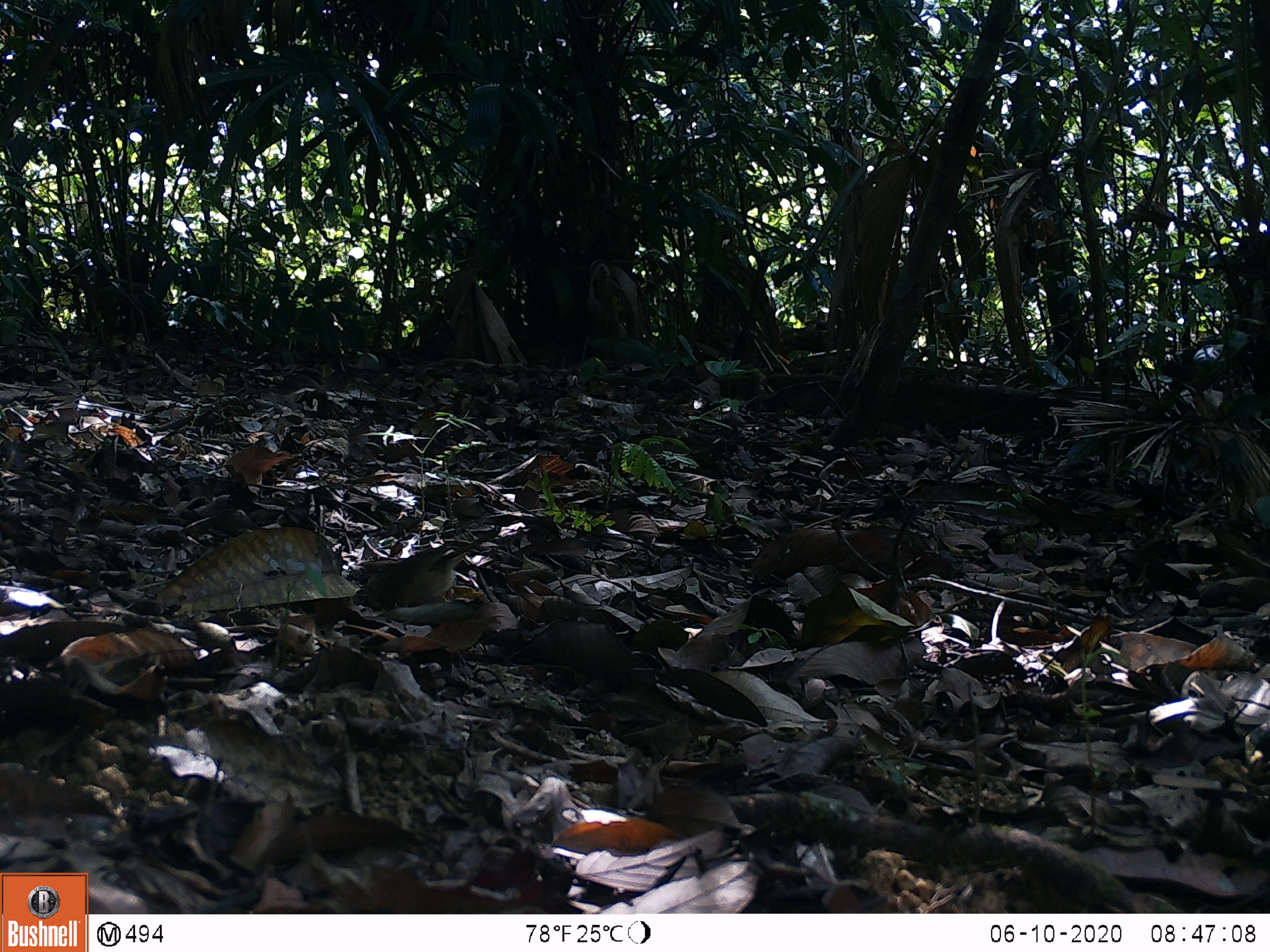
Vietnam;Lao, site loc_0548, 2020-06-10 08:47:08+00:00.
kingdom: Animalia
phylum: Chordata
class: Aves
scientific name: Aves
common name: bird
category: unidentified bird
Unidentified bird (bird) (Aves). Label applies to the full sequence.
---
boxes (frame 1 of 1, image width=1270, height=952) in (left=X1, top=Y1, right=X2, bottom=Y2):
unidentified bird: (left=346, top=527, right=500, bottom=610)